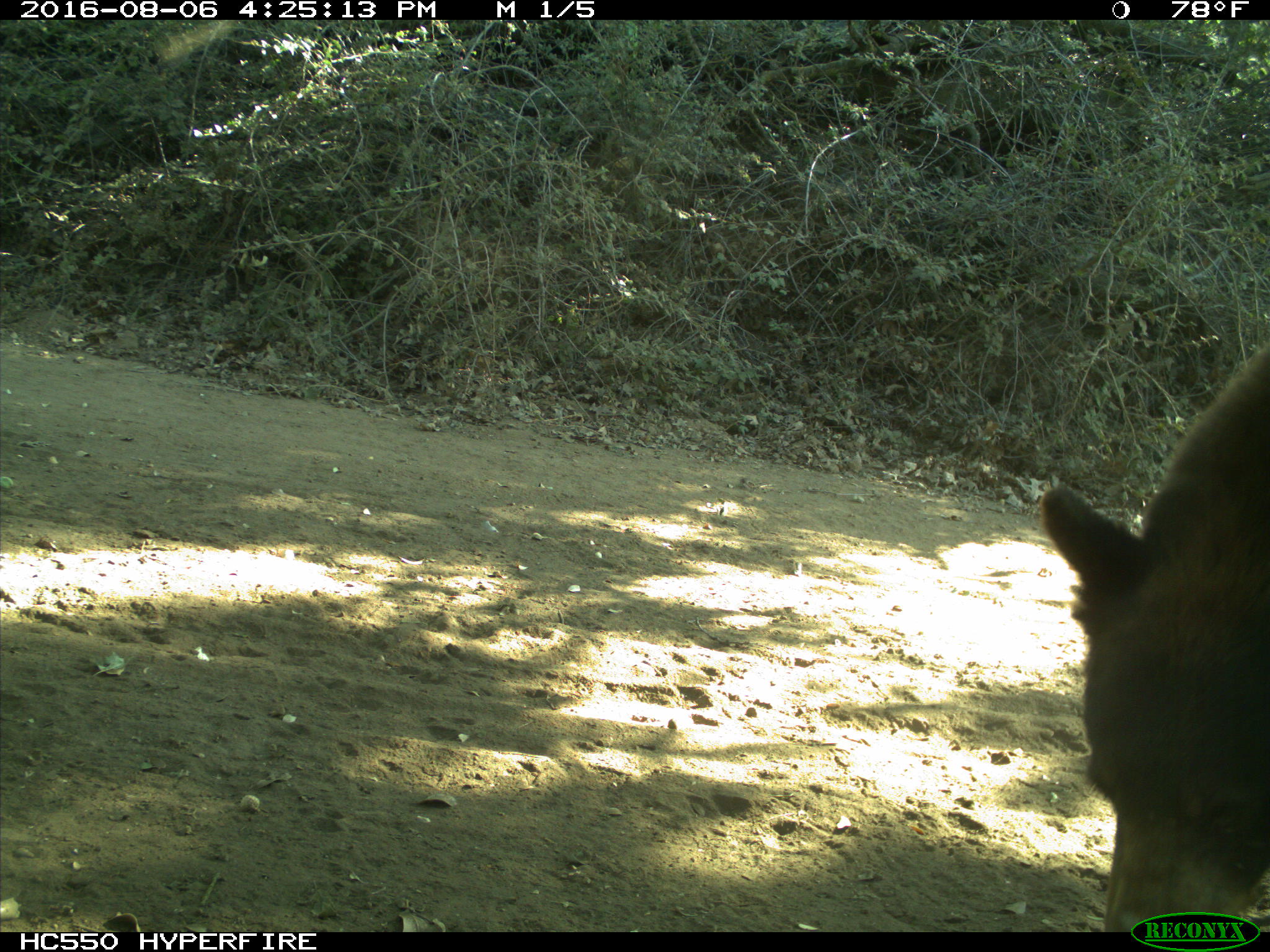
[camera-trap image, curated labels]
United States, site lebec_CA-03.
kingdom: Animalia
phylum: Chordata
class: Mammalia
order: Carnivora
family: Ursidae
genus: Ursus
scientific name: Ursus americanus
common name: american black bear